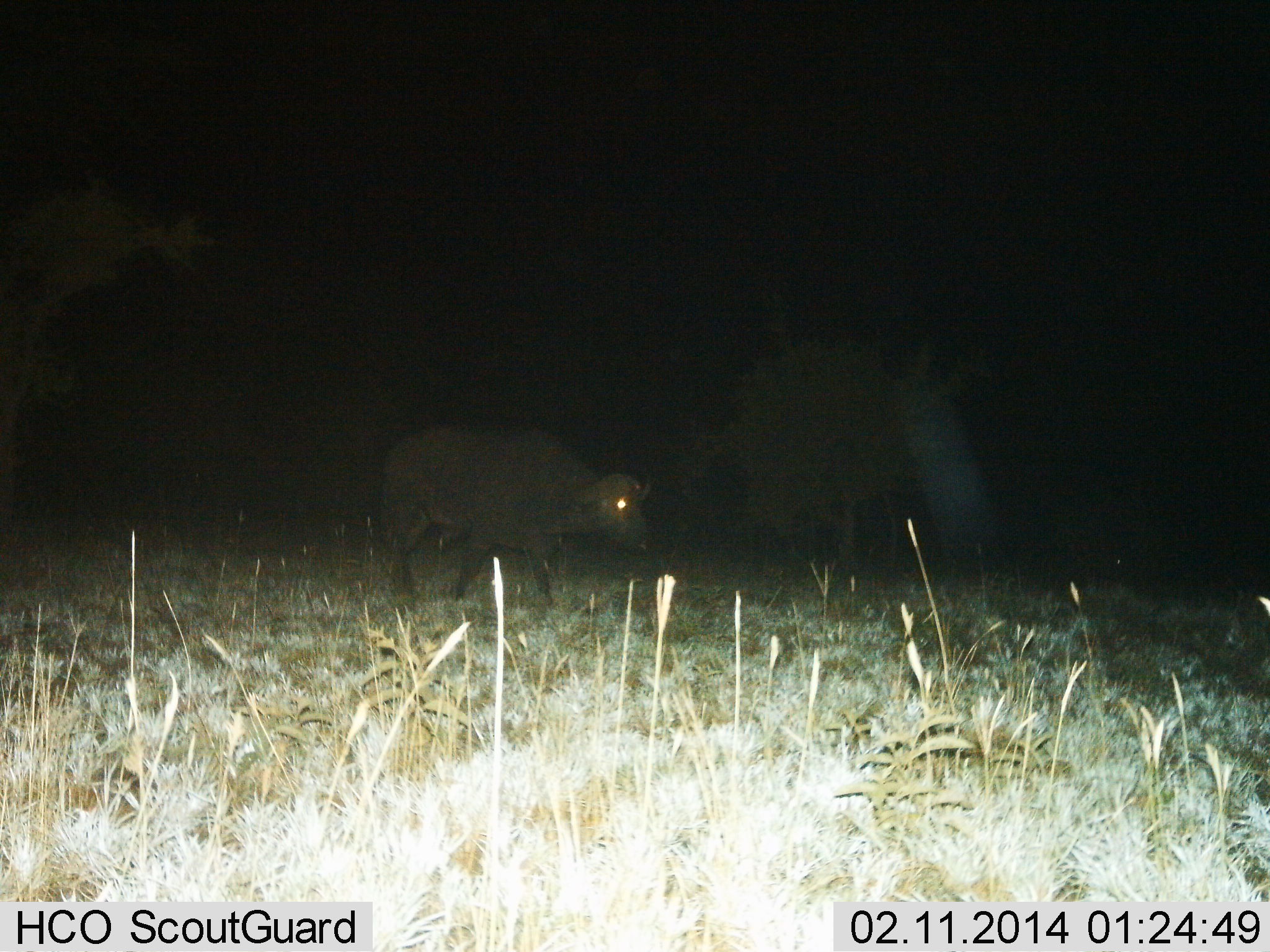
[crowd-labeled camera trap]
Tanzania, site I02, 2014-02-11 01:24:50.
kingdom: Animalia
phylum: Chordata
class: Mammalia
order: Artiodactyla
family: Bovidae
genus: Syncerus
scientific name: Syncerus caffer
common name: cape buffalo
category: buffalo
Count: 1.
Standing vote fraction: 0%.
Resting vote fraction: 0%.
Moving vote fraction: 100%.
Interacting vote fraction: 0%.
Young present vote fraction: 0%.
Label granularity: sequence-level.